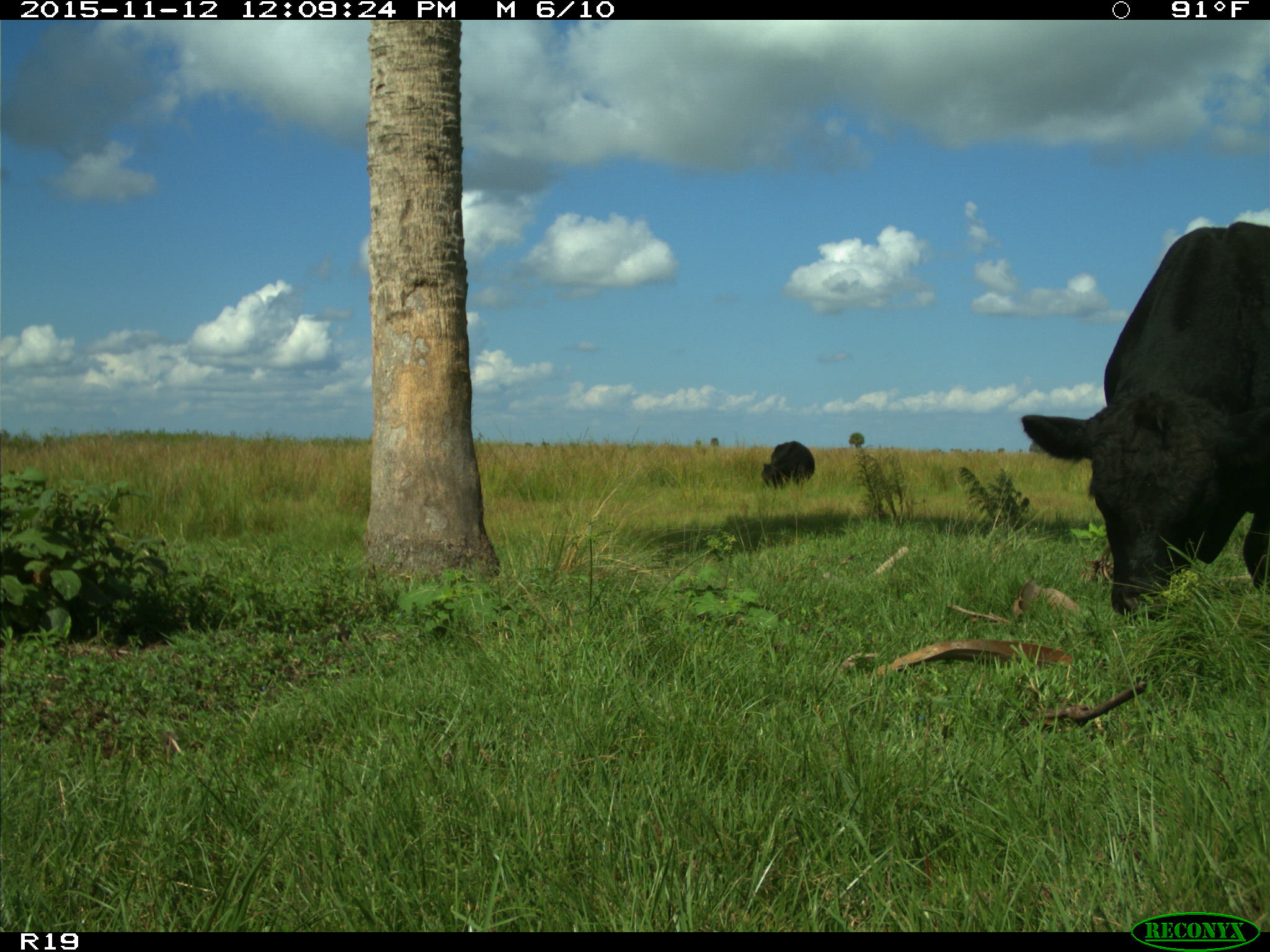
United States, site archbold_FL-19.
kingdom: Animalia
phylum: Chordata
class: Mammalia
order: Artiodactyla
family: Bovidae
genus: Bos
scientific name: Bos taurus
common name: domestic cow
Bos taurus (domestic cow).